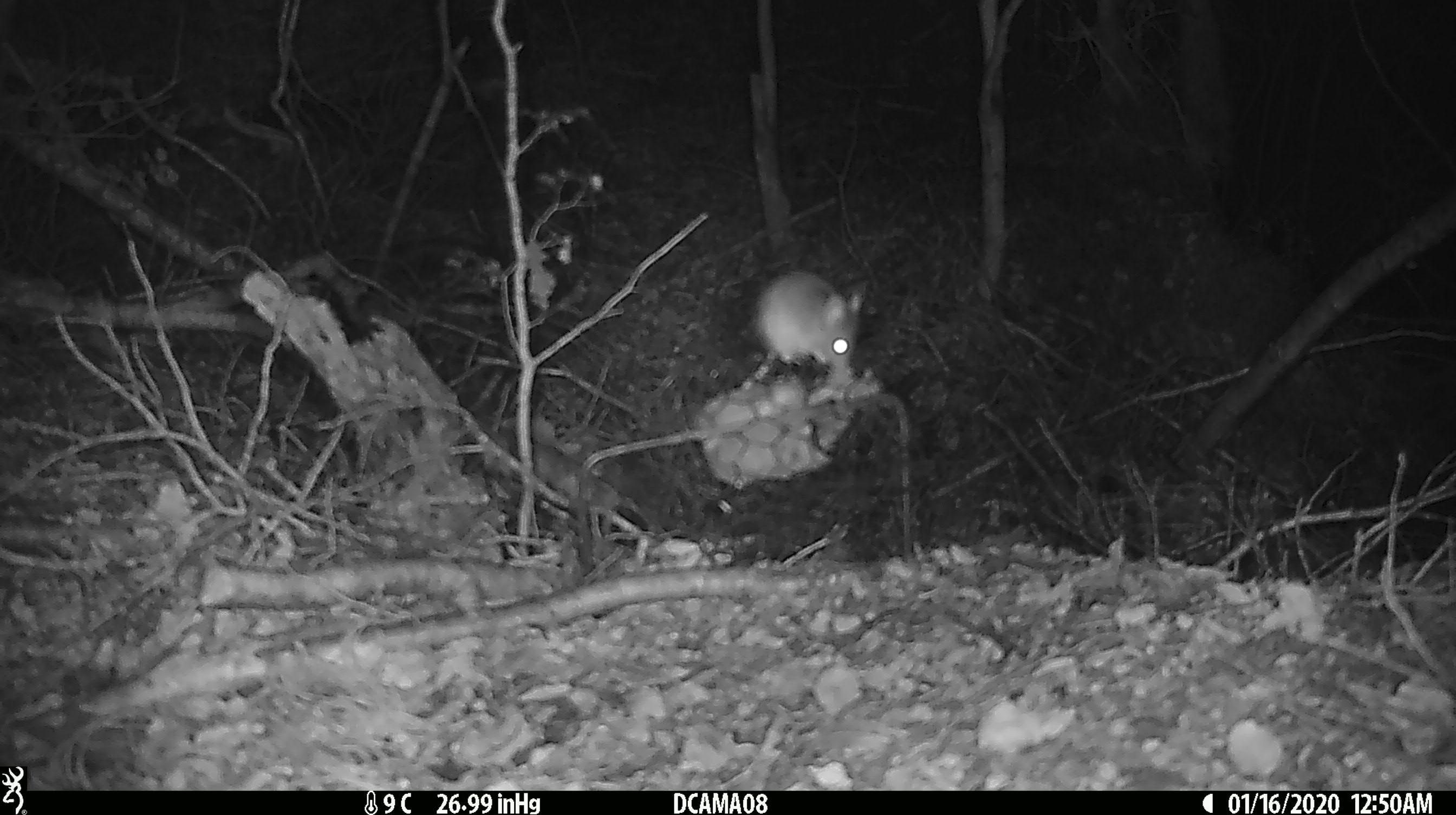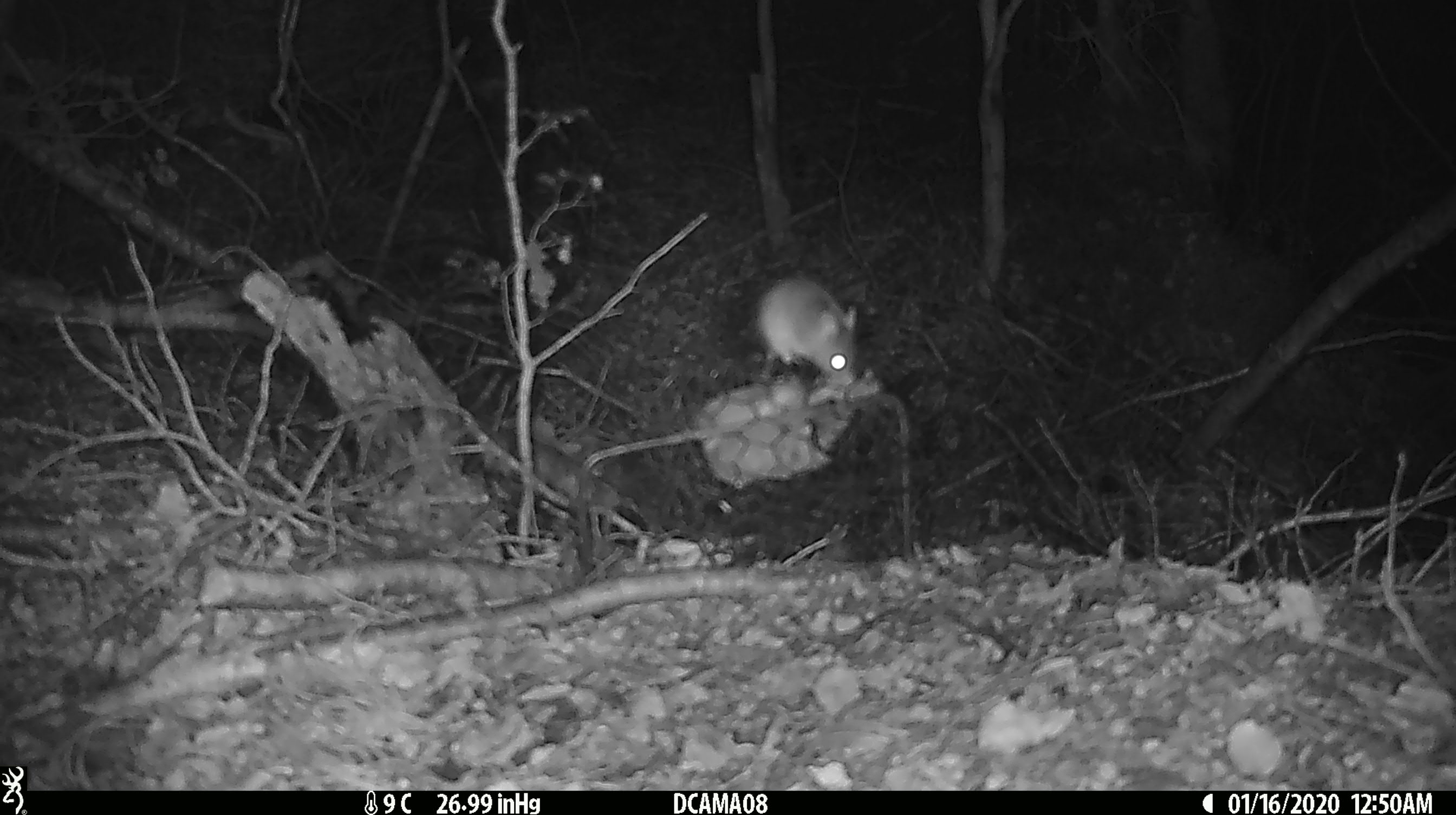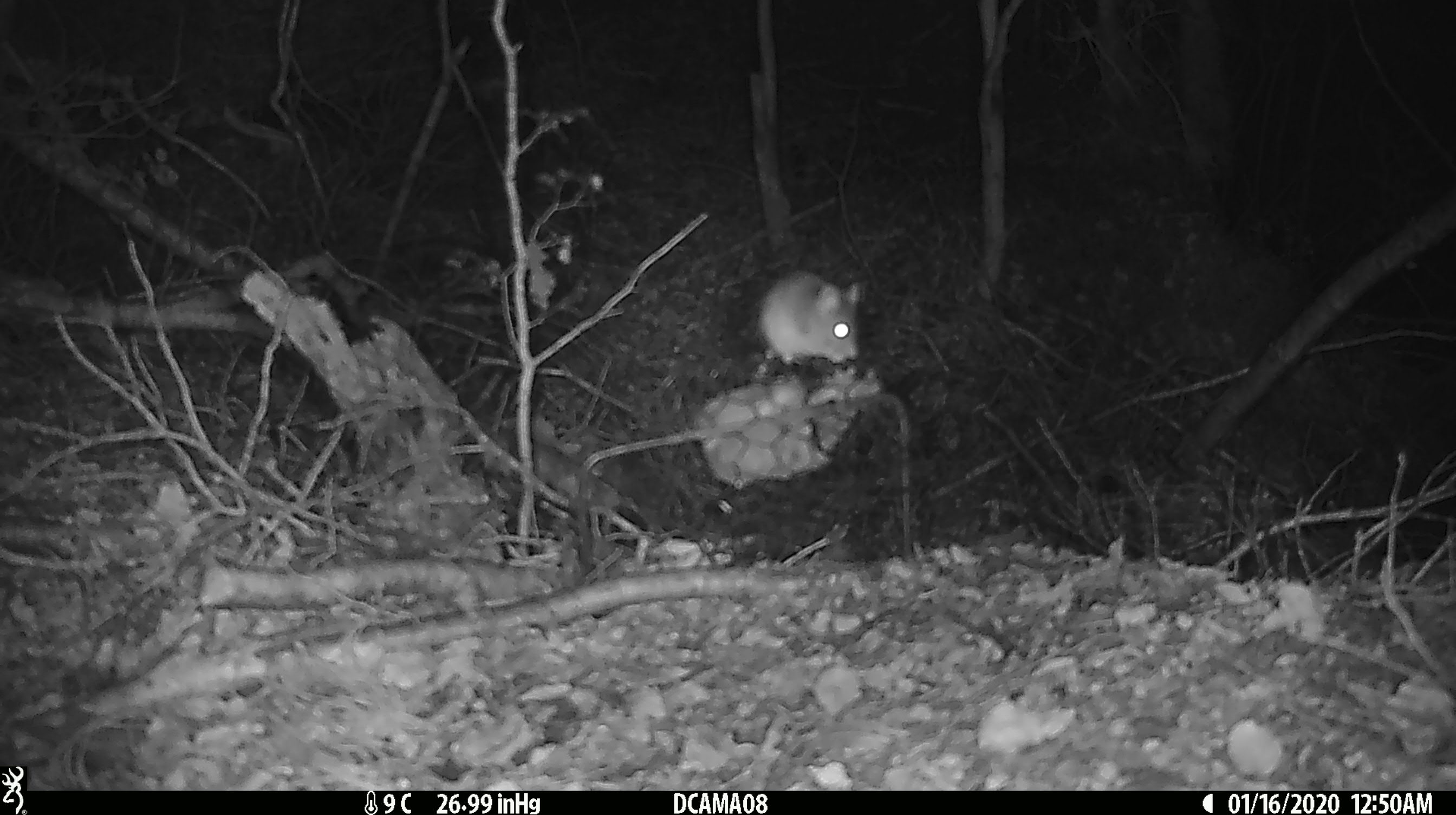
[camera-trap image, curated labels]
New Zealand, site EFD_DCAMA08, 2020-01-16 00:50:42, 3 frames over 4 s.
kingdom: Animalia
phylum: Chordata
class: Mammalia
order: Rodentia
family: Muridae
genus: Mus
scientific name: Mus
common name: mouse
Mouse (Mus).